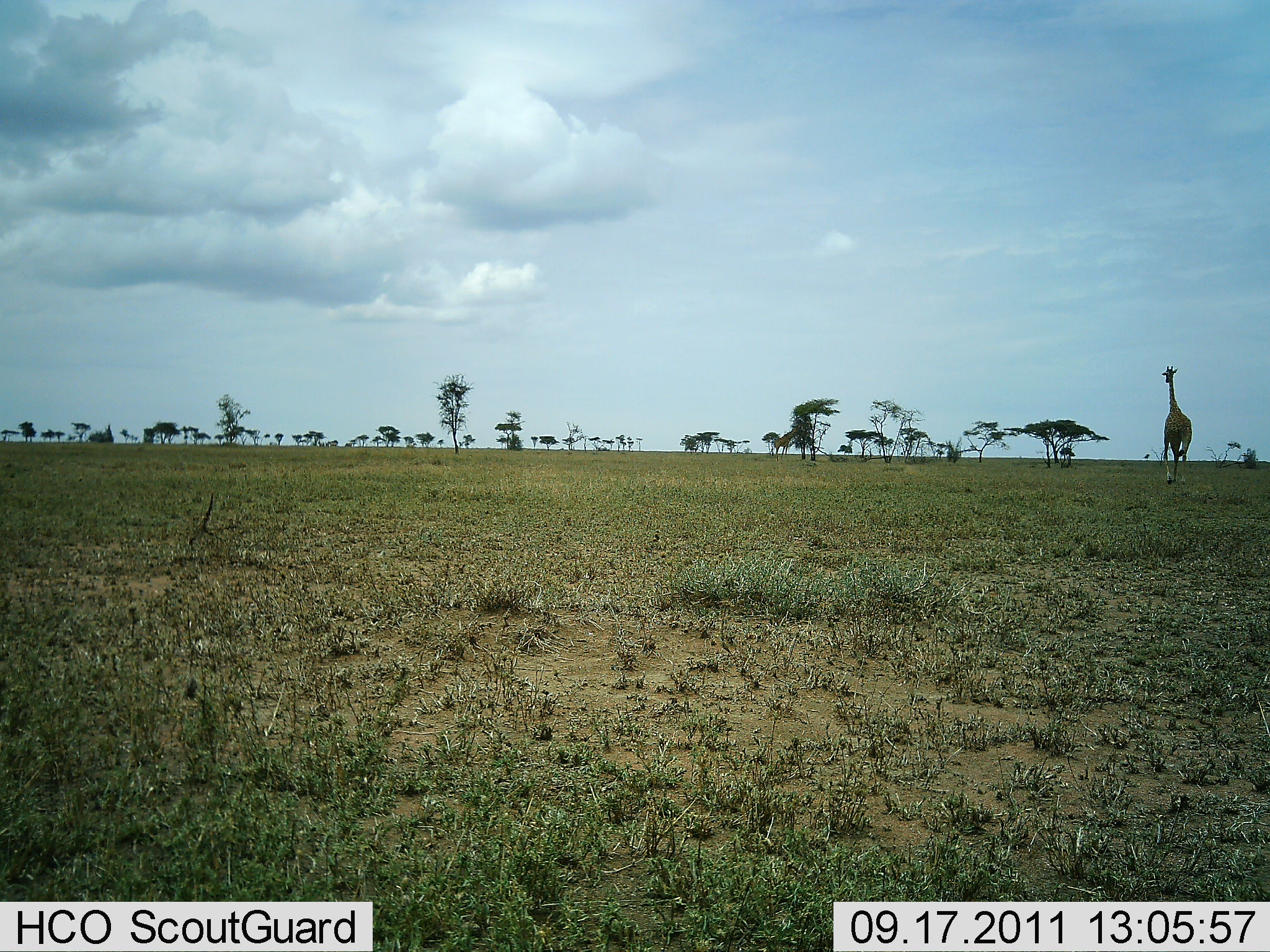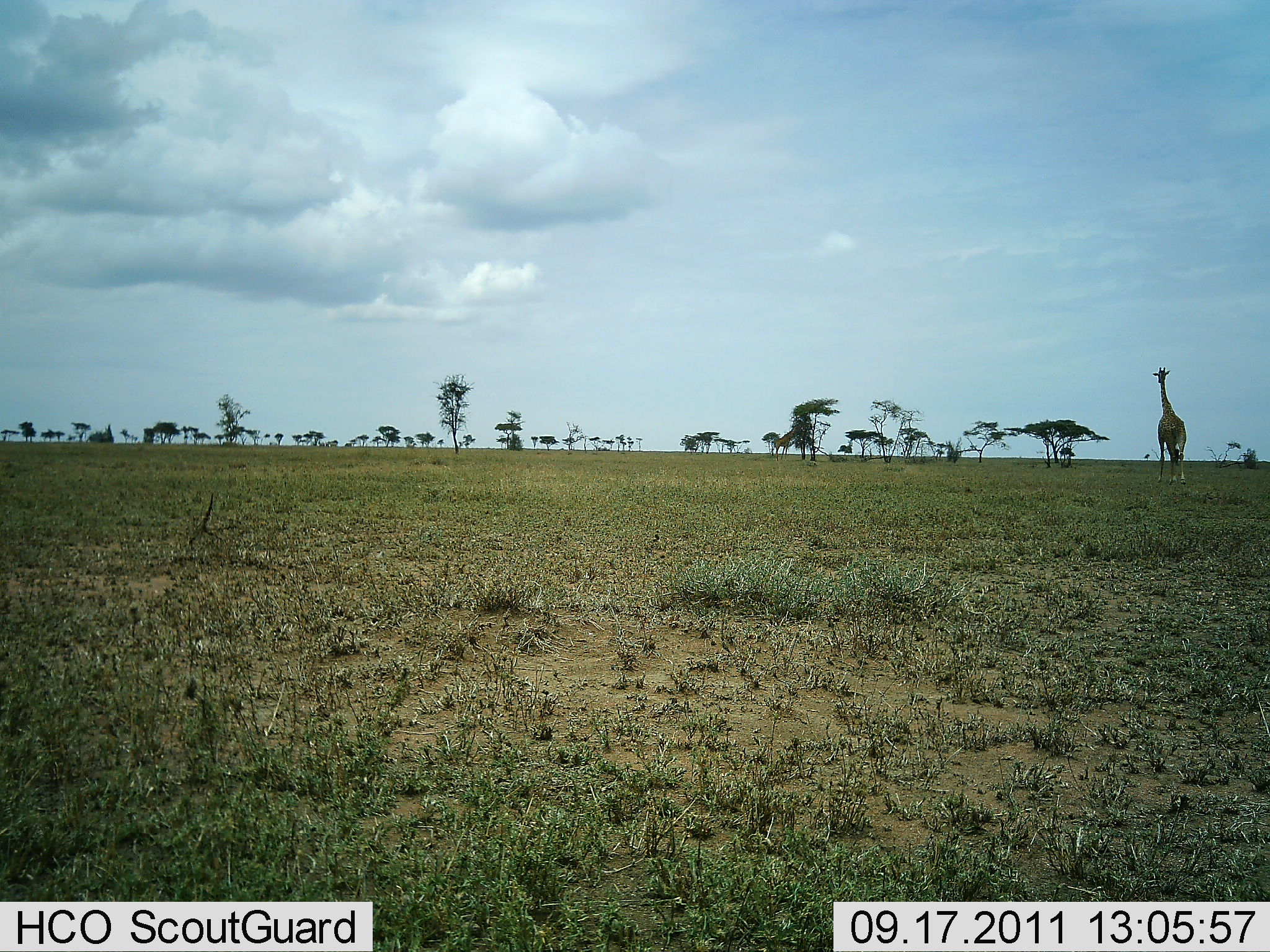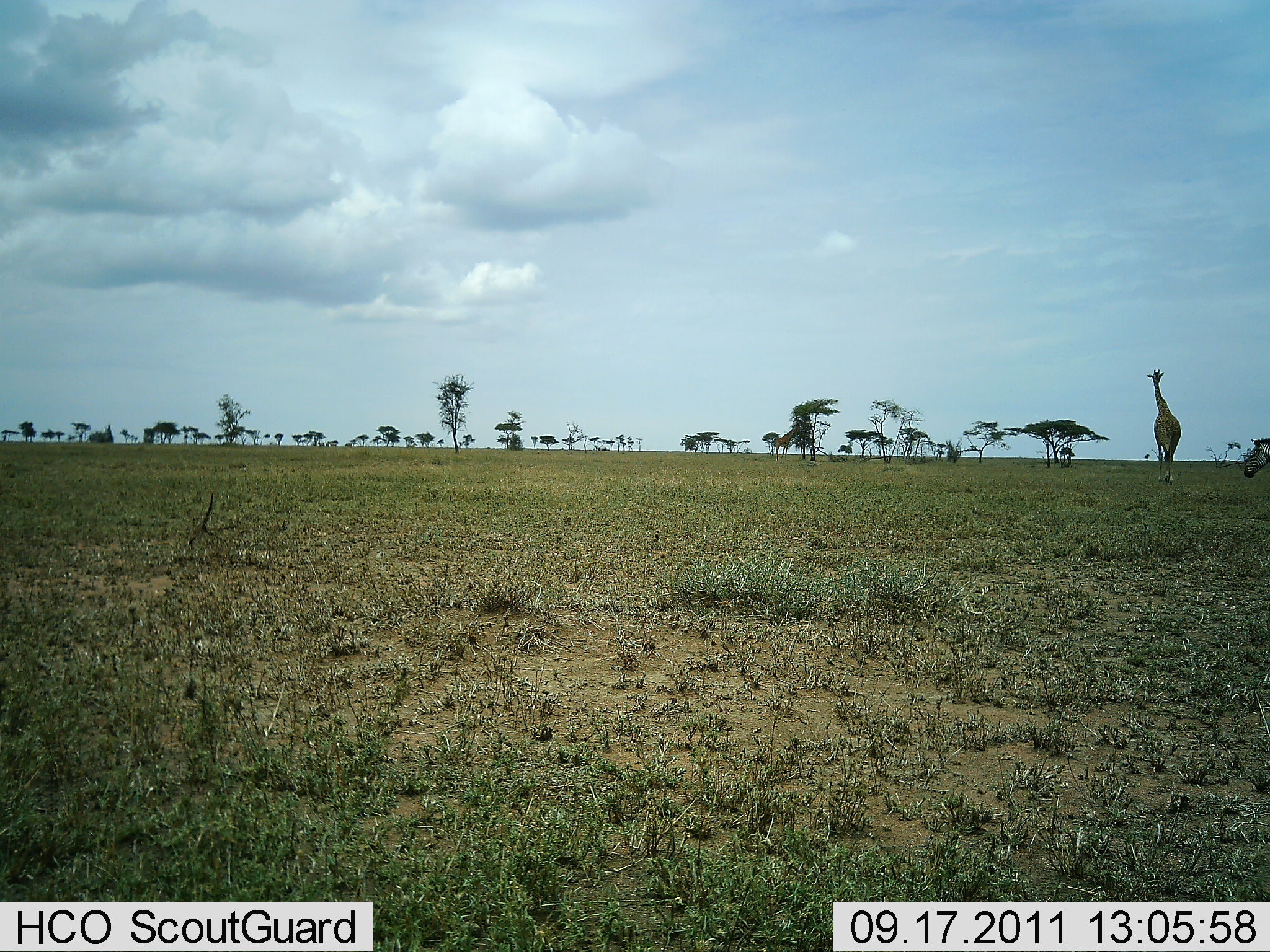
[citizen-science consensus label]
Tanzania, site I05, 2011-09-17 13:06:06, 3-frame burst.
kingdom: Animalia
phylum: Chordata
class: Mammalia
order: Artiodactyla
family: Giraffidae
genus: Giraffa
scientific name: Giraffa camelopardalis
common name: giraffe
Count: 1.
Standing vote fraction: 31%.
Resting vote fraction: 0%.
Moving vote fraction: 75%.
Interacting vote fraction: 0%.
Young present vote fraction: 0%.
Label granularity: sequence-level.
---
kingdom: Animalia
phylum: Chordata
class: Mammalia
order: Perissodactyla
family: Equidae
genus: Equus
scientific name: Equus quagga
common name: plains zebra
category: zebra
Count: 1.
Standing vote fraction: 10%.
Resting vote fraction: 0%.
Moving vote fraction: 90%.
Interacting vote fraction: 0%.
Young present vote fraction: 0%.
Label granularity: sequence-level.